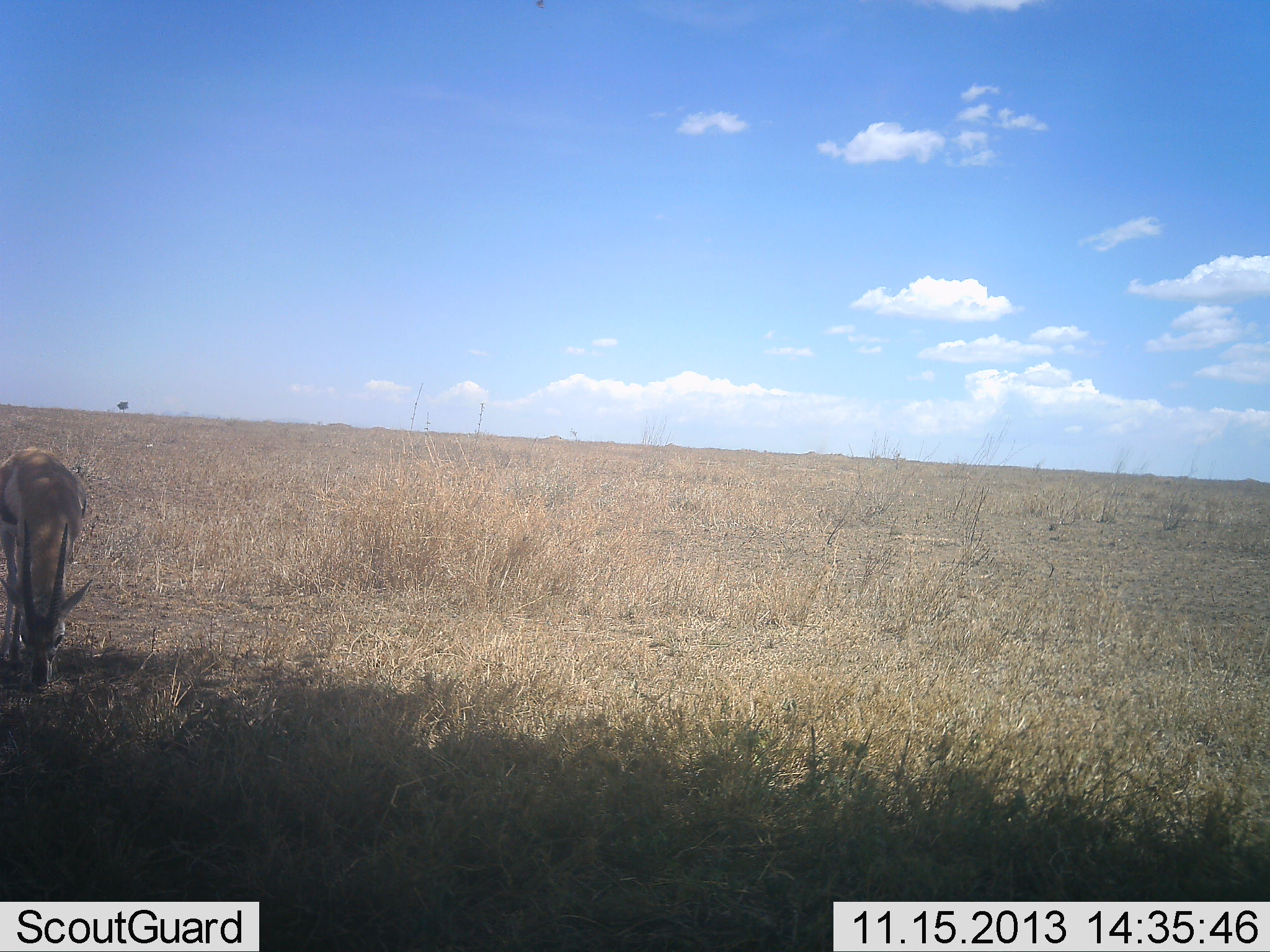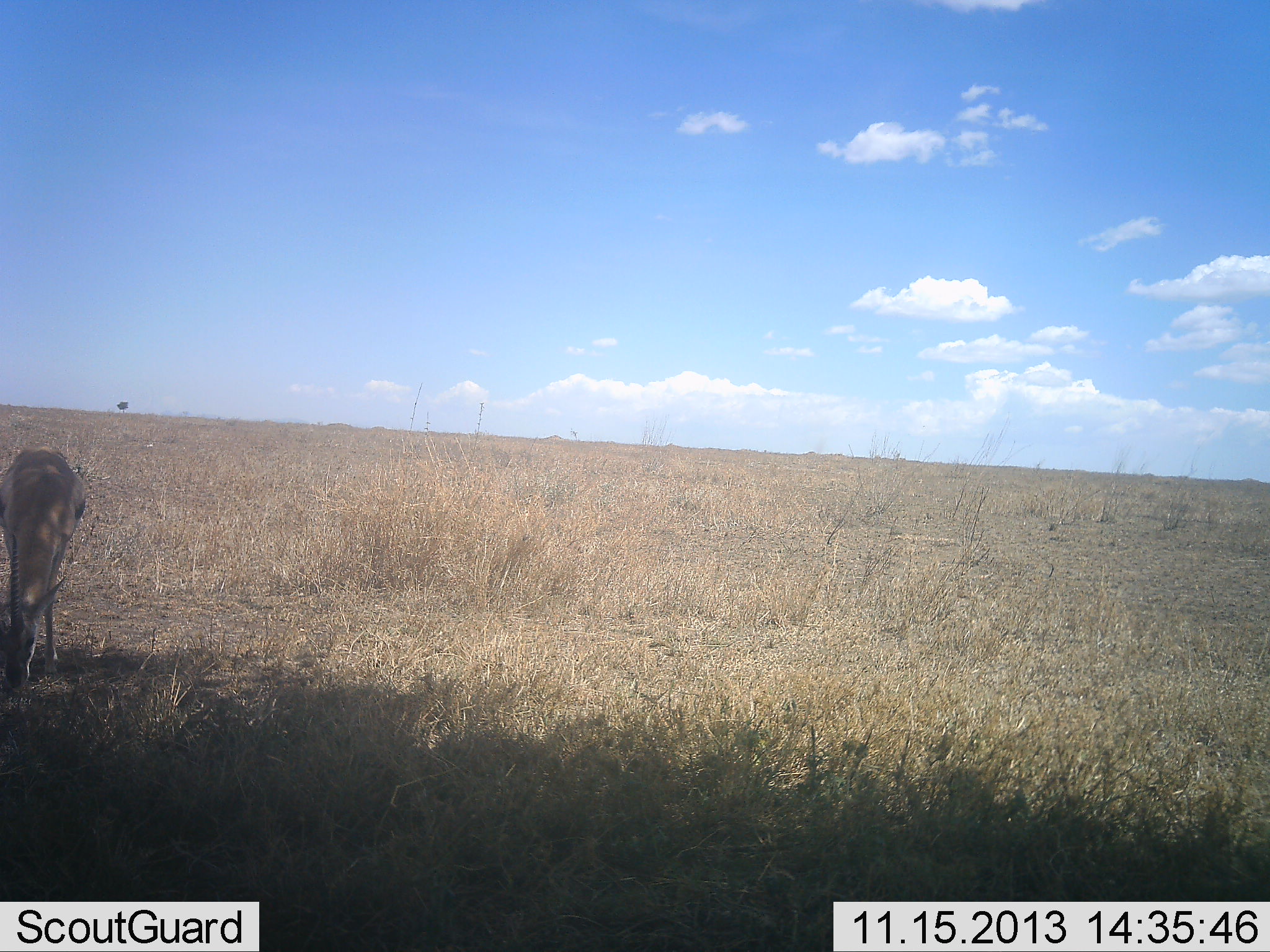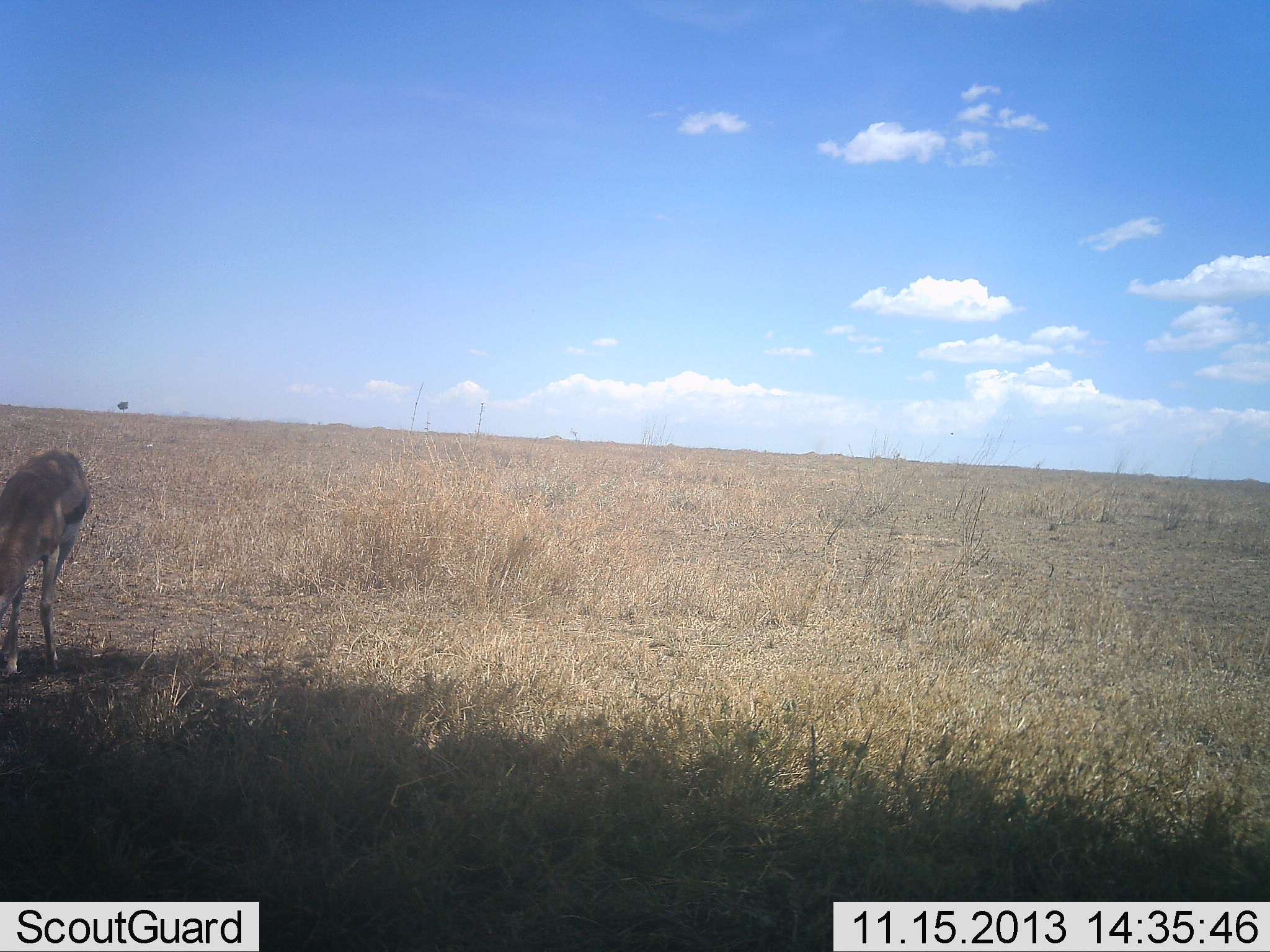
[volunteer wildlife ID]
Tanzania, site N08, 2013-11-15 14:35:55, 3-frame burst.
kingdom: Animalia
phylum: Chordata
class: Mammalia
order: Artiodactyla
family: Bovidae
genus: Eudorcas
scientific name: Eudorcas thomsonii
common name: thomson's gazelle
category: gazellethomsons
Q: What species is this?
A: Gazellethomsons (thomson's gazelle) (Eudorcas thomsonii).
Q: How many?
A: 1.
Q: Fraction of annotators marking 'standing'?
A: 25%.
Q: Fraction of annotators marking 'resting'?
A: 0%.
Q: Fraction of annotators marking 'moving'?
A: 0%.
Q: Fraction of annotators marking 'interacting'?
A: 0%.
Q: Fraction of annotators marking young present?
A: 0%.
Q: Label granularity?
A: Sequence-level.